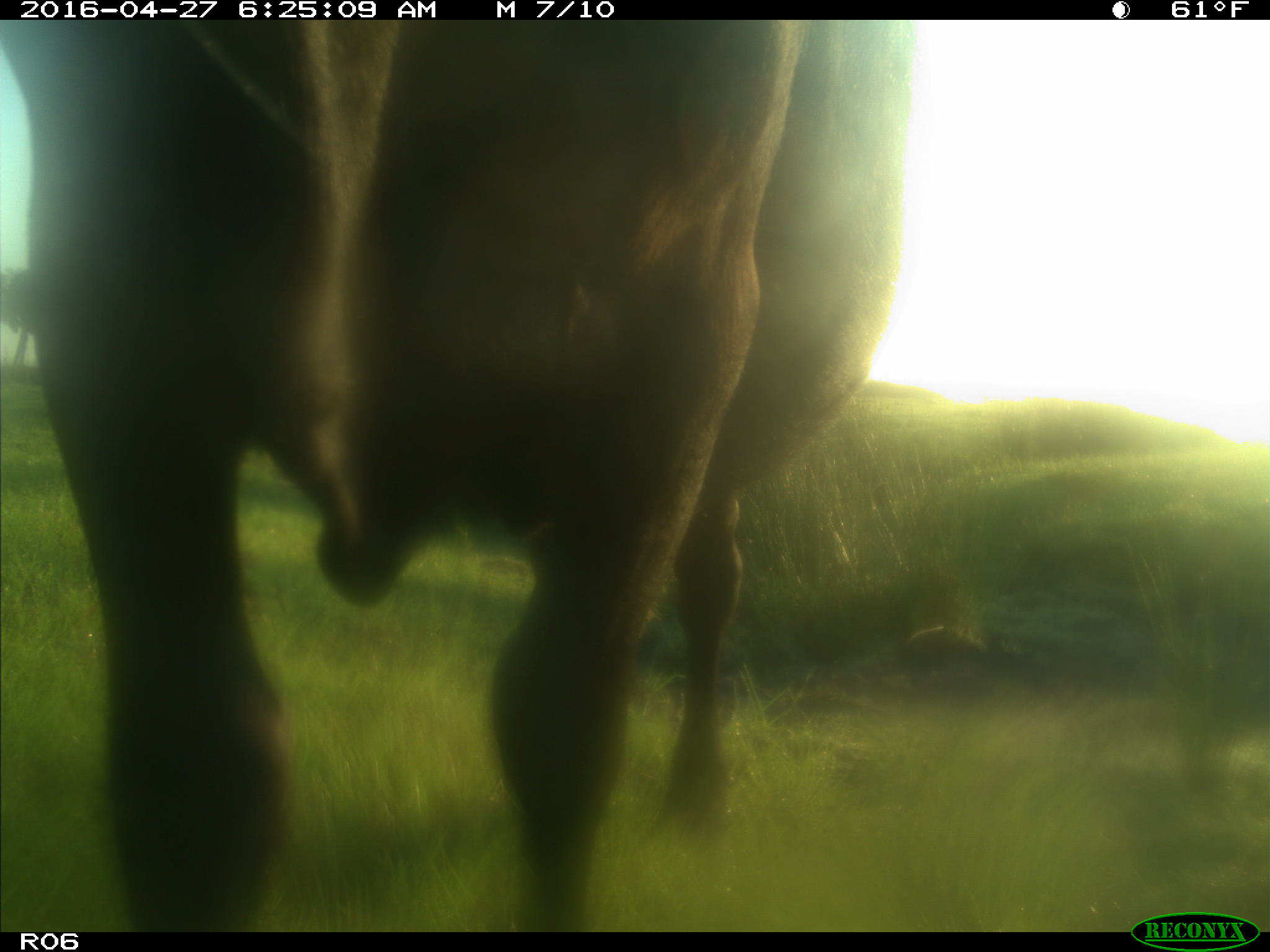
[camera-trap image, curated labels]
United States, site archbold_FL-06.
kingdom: Animalia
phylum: Chordata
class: Mammalia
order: Artiodactyla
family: Bovidae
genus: Bos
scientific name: Bos taurus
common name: domestic cow